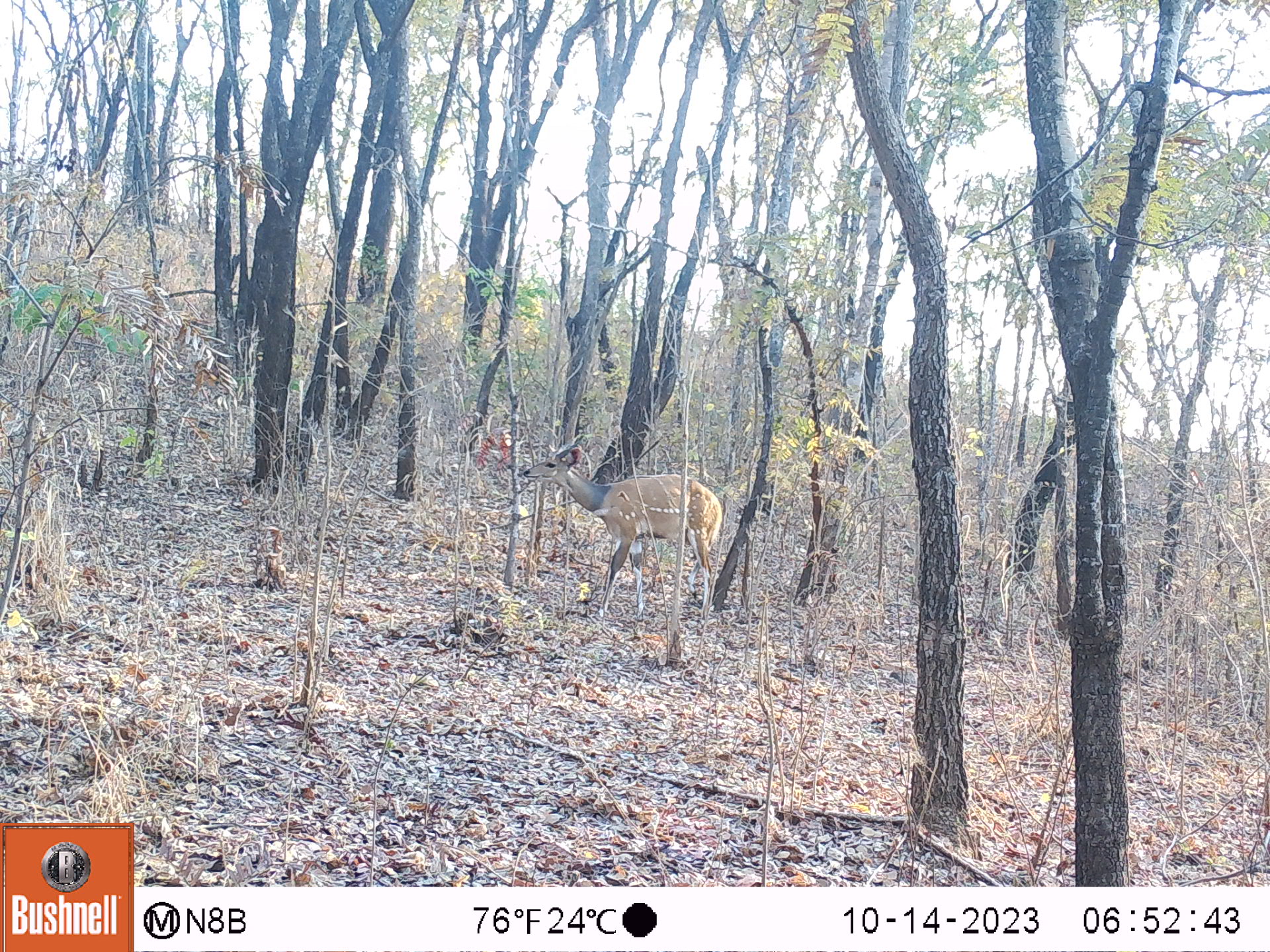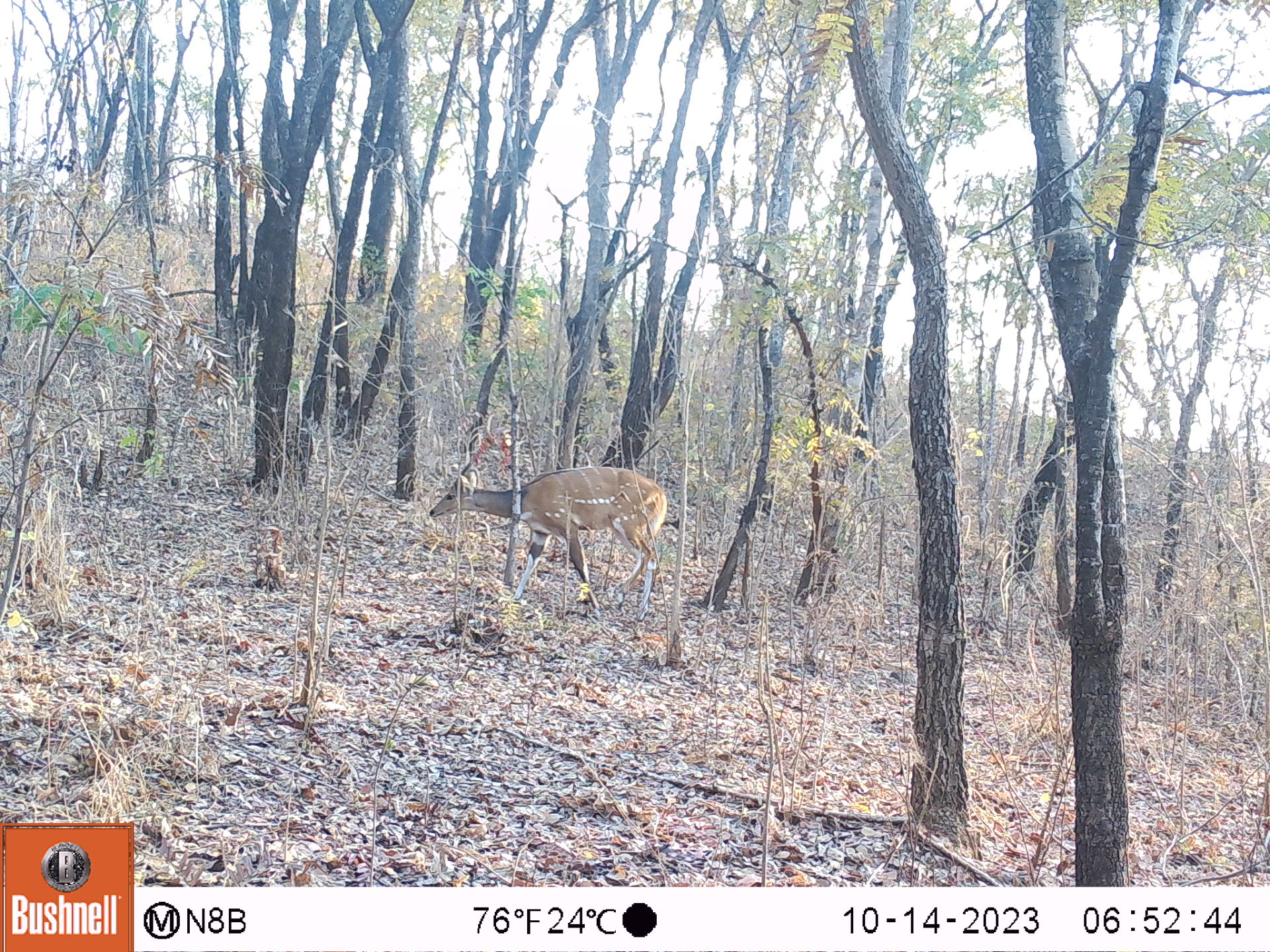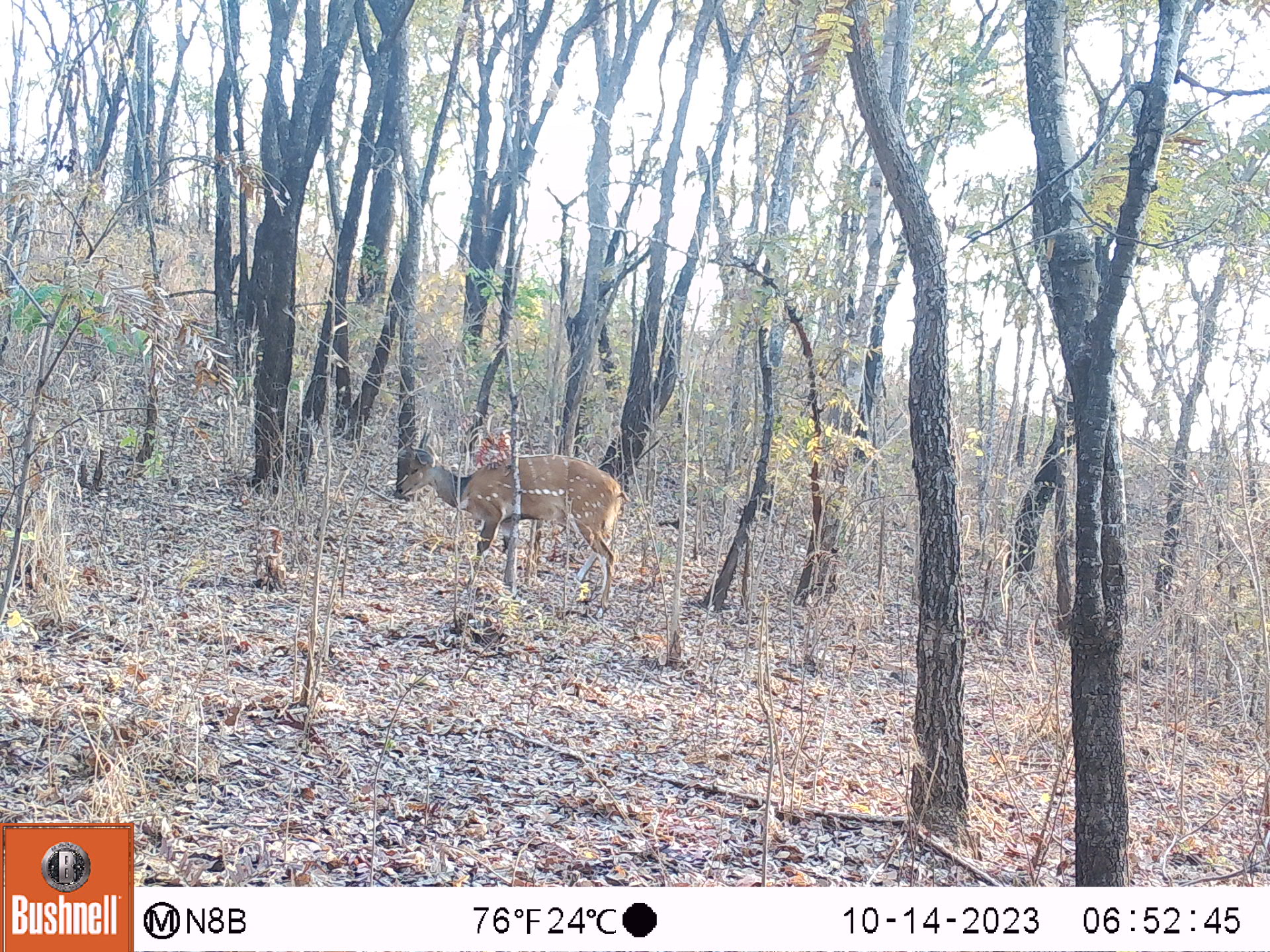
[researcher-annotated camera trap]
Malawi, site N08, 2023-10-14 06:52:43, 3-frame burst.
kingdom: Animalia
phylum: Chordata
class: Mammalia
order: Artiodactyla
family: Bovidae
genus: Tragelaphus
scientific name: Tragelaphus sylvaticus sylvaticus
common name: cape bushbuck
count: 1